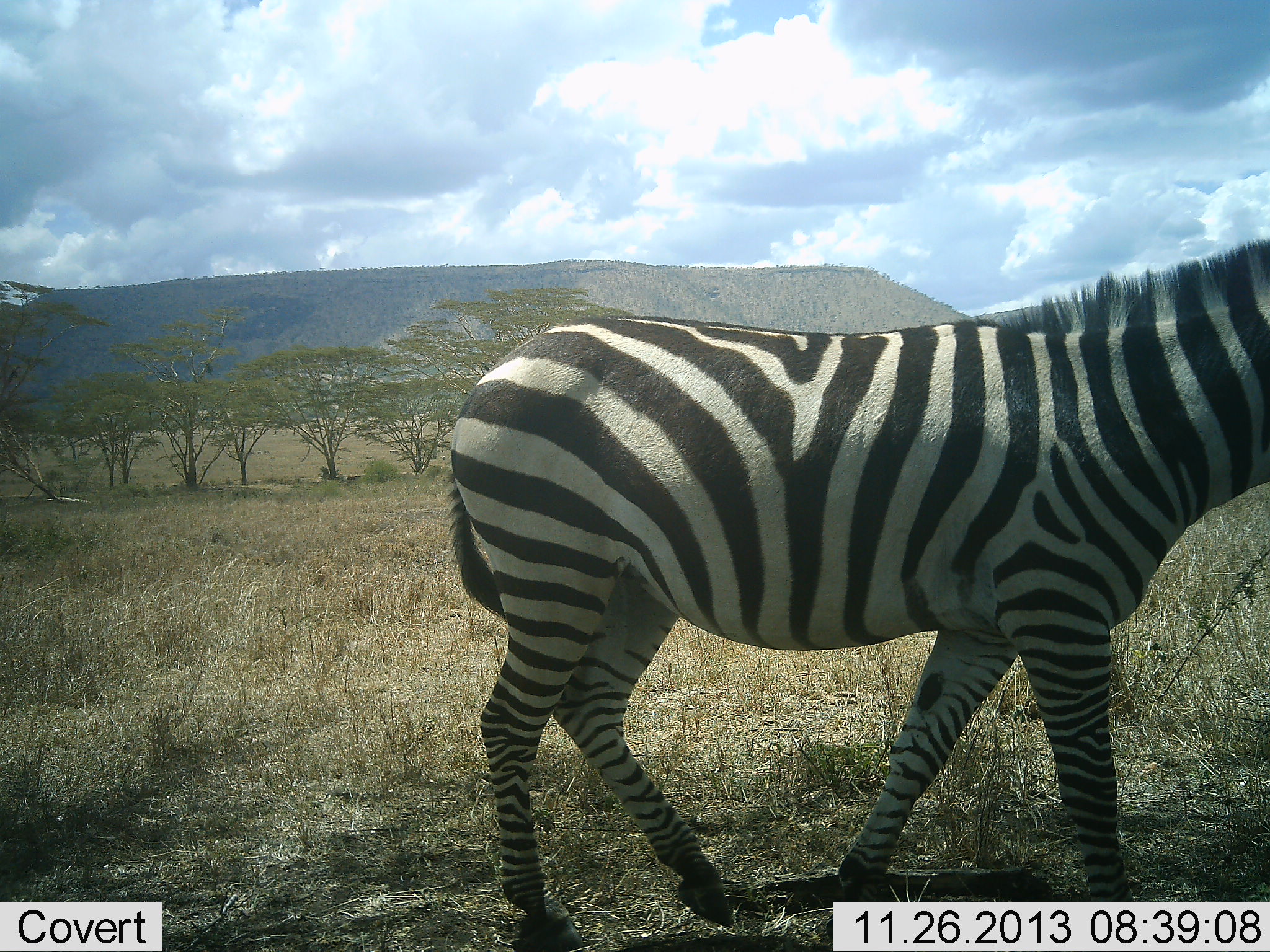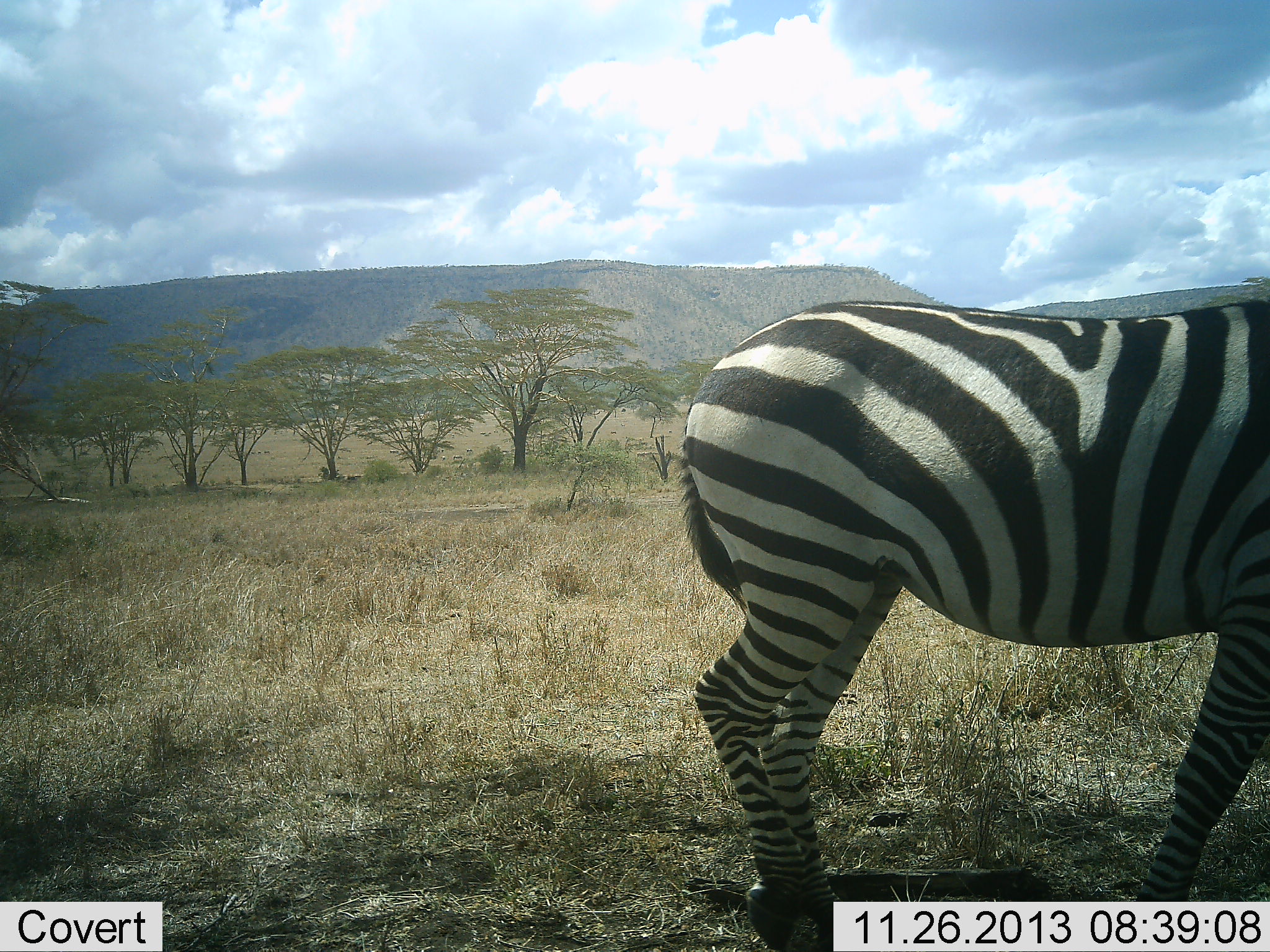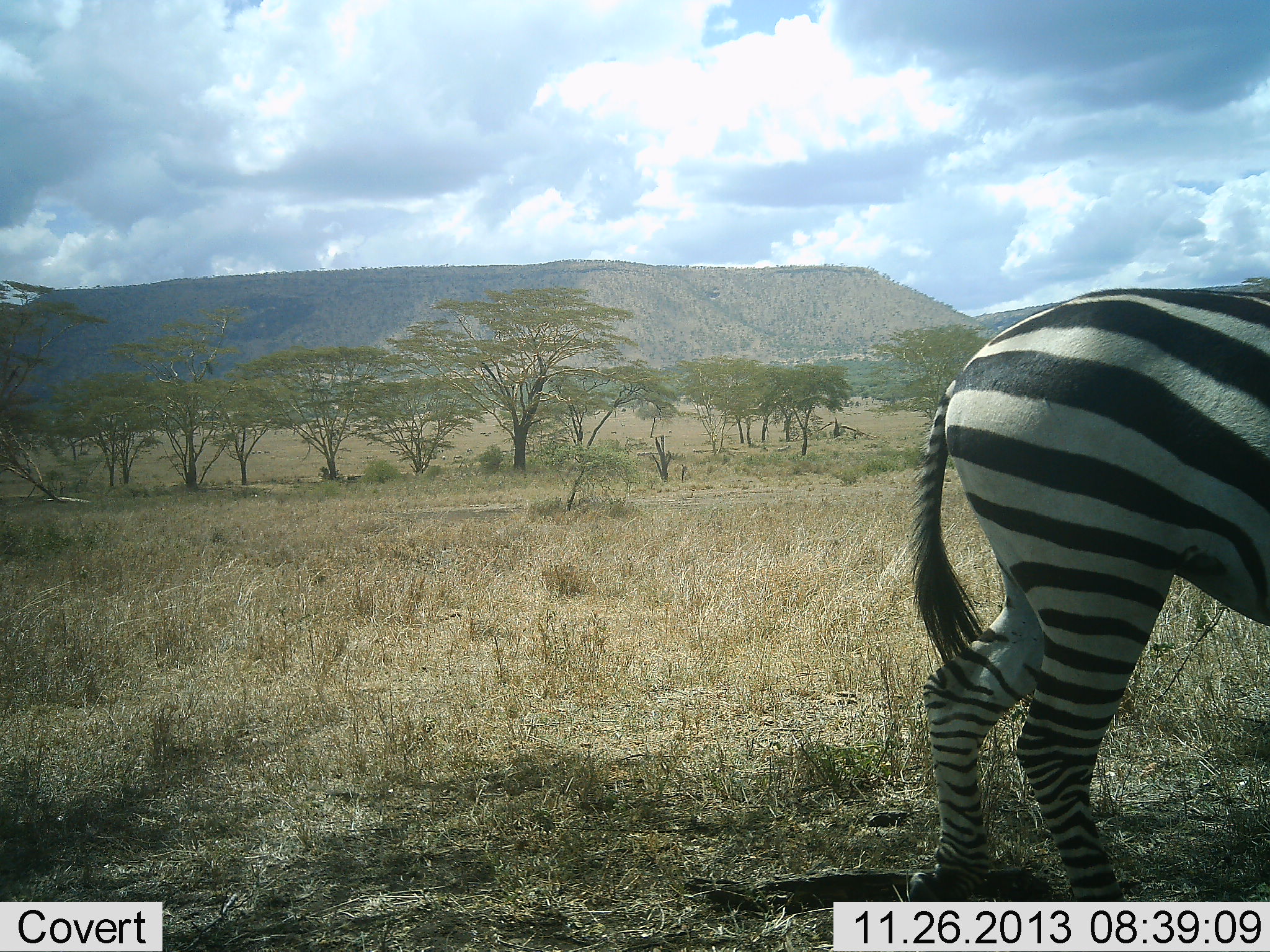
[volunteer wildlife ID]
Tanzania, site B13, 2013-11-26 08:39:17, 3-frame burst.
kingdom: Animalia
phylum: Chordata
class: Mammalia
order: Perissodactyla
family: Equidae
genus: Equus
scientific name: Equus quagga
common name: plains zebra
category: zebra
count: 1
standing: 20%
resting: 0%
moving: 80%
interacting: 0%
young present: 0%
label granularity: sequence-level